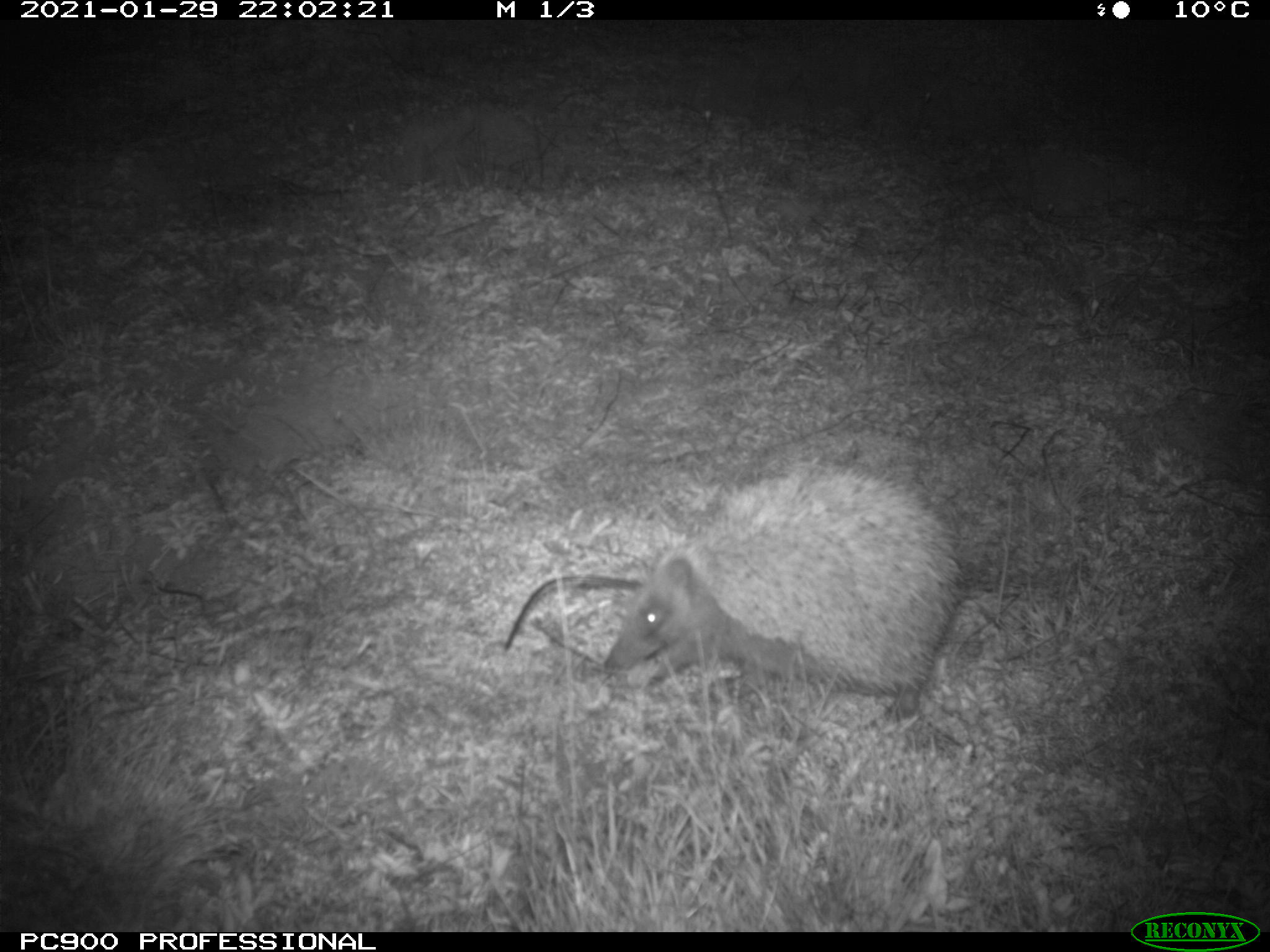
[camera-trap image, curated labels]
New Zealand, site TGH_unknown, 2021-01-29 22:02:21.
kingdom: Animalia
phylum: Chordata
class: Mammalia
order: Eulipotyphla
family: Erinaceidae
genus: Erinaceus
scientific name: Erinaceus europaeus europaeus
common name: european hedgehog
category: hedgehog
Hedgehog (european hedgehog) (Erinaceus europaeus europaeus).